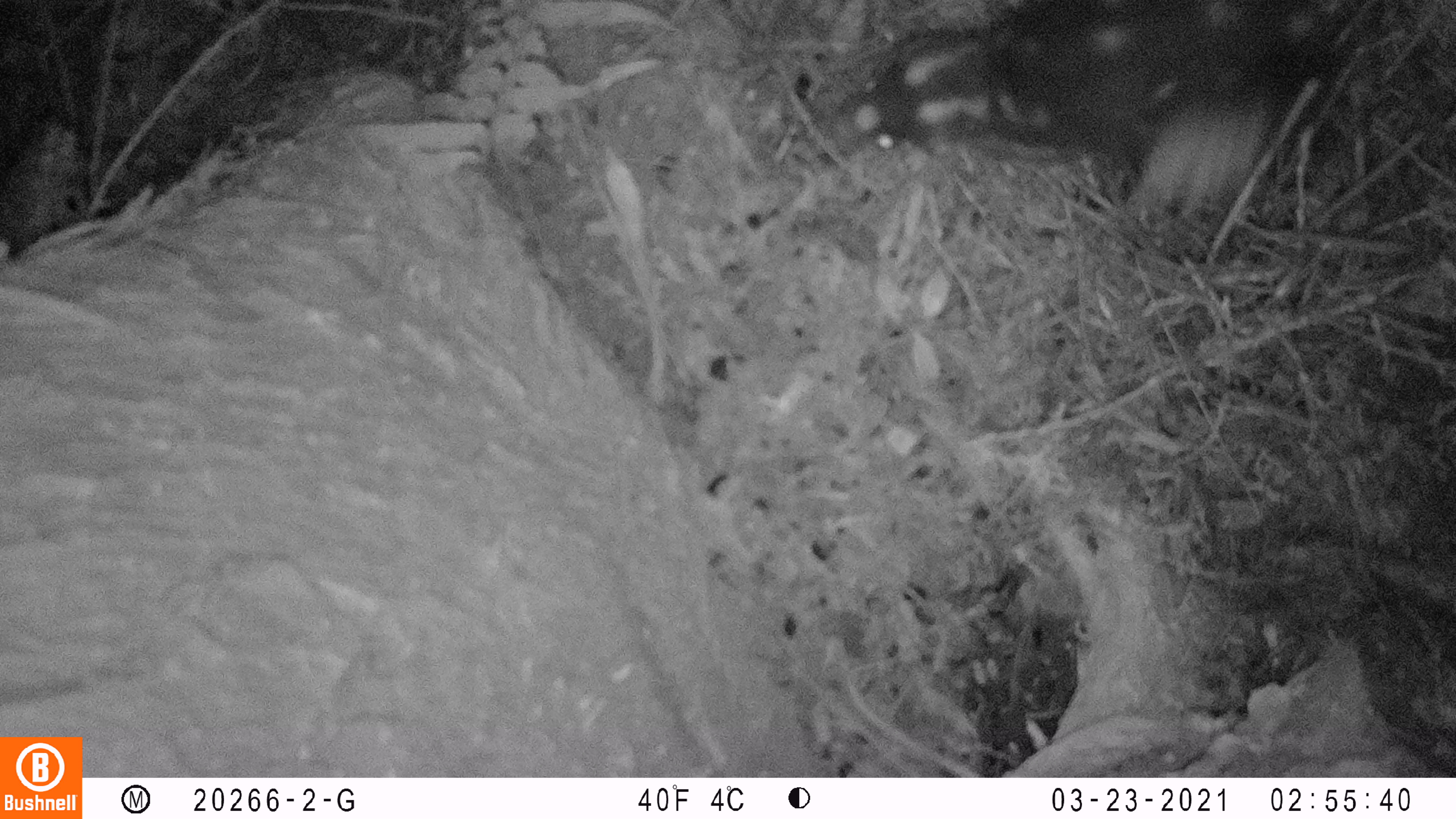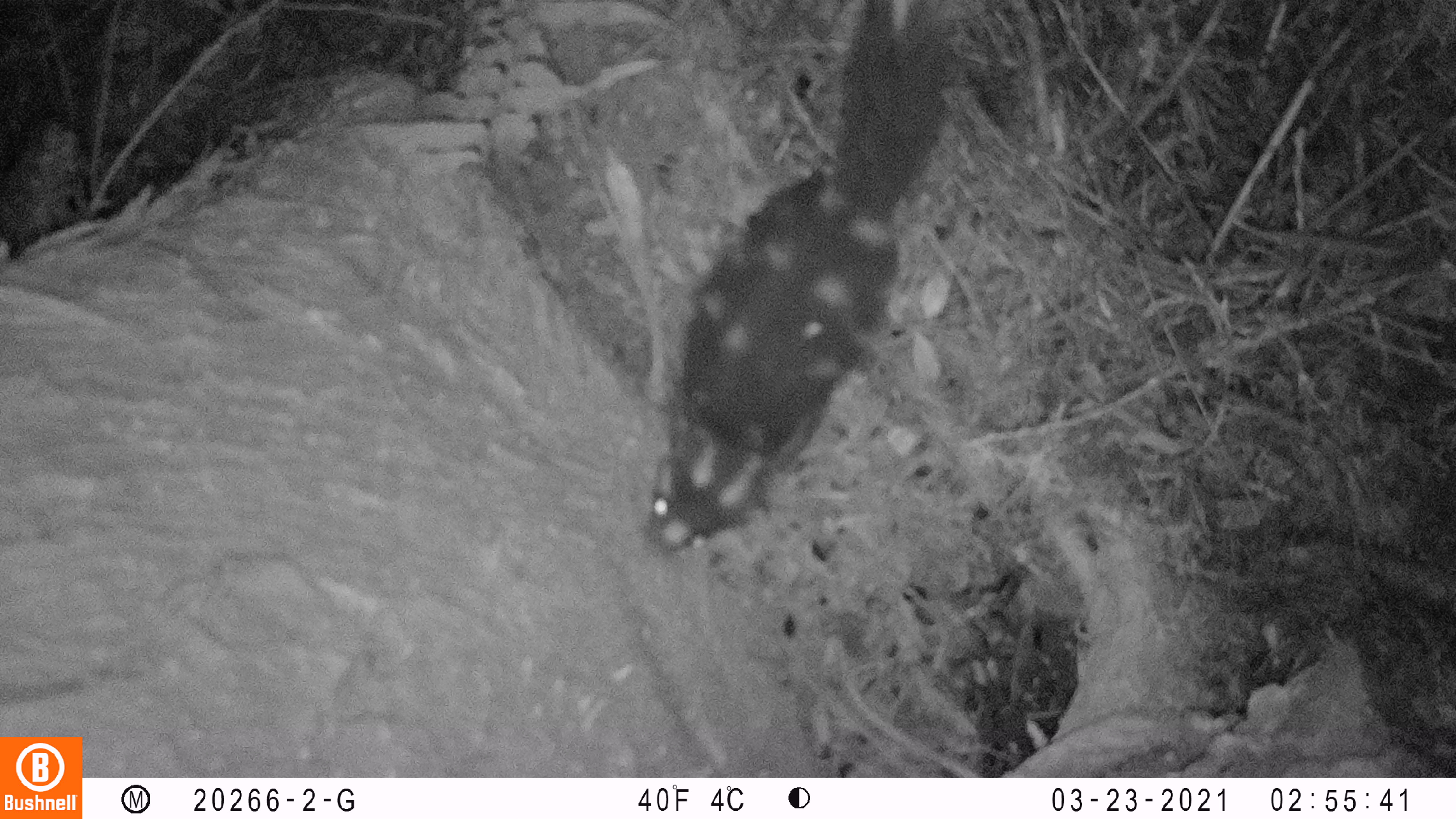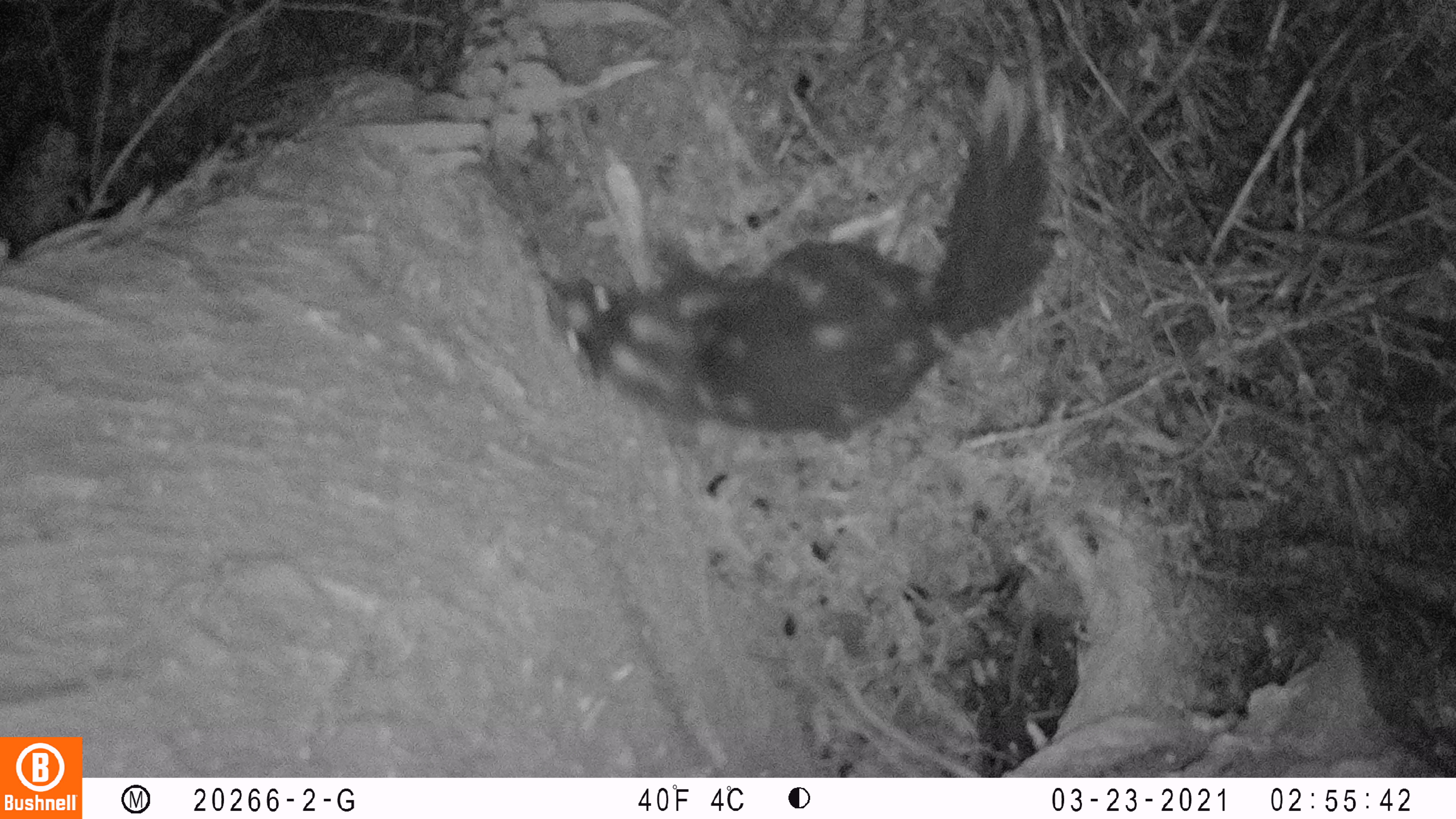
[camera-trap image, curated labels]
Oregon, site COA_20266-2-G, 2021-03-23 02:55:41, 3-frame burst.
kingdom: Animalia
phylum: Chordata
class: Mammalia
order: Carnivora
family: Mephitidae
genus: Spilogale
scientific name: Spilogale gracilis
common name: western spotted skunk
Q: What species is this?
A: Western spotted skunk (Spilogale gracilis).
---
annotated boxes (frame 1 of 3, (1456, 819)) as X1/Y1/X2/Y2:
western spotted skunk: 807/0/1419/245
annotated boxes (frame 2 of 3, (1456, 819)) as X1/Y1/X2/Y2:
western spotted skunk: 612/0/1000/586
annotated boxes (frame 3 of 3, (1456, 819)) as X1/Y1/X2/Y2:
western spotted skunk: 509/34/1104/513